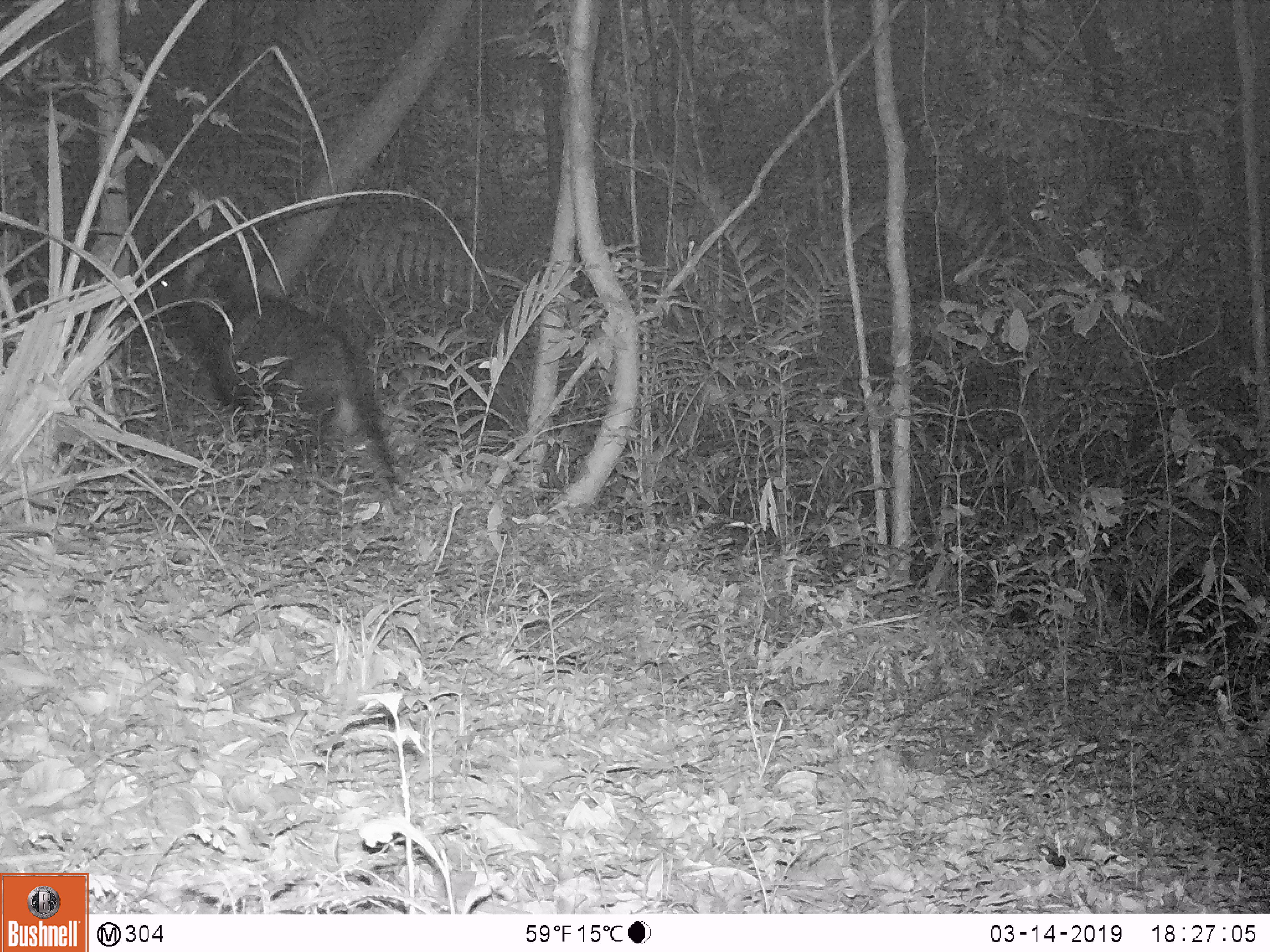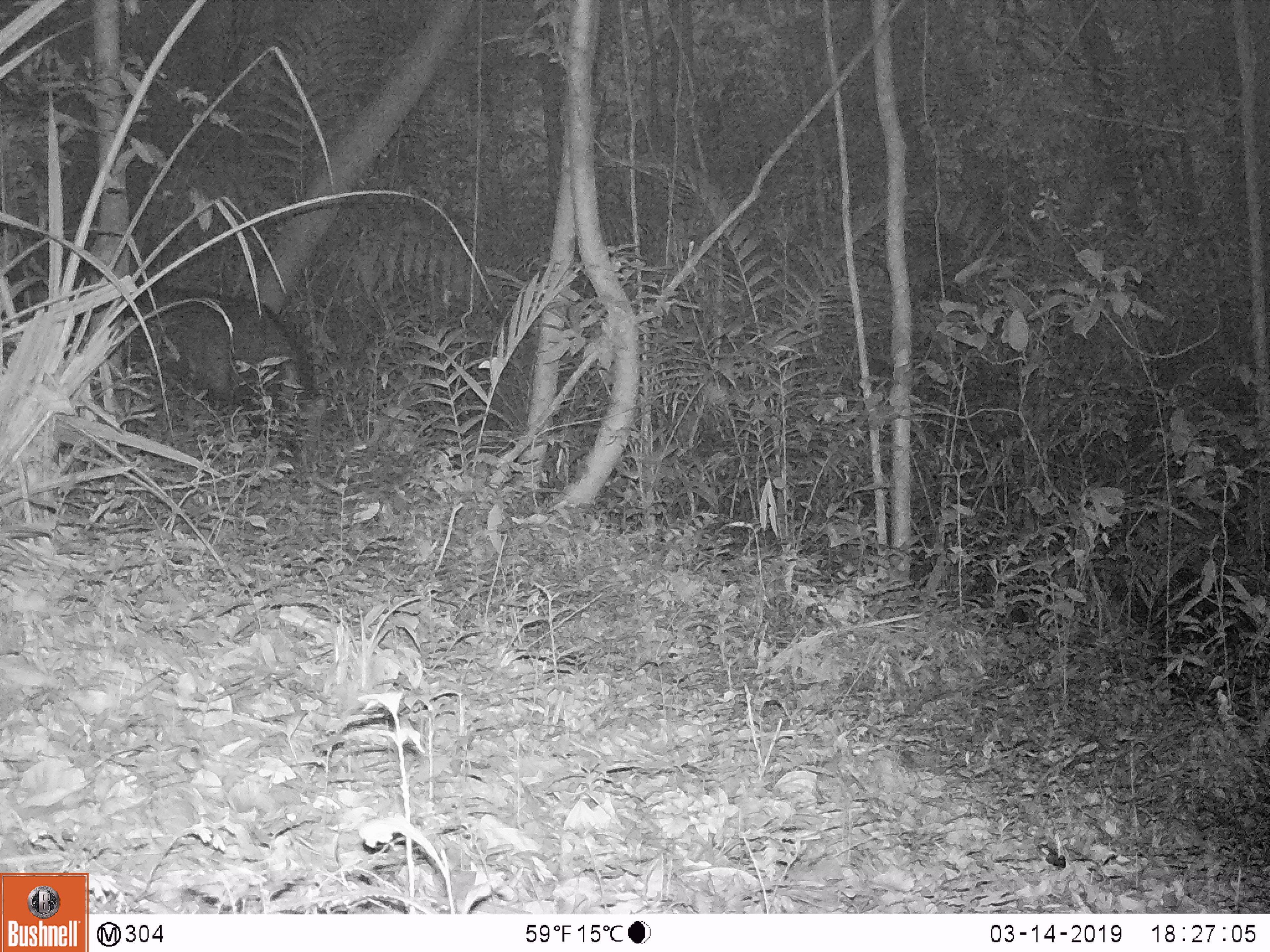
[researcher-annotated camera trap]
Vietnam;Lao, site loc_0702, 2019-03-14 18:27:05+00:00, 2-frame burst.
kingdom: Animalia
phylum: Chordata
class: Mammalia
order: Artiodactyla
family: Bovidae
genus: Capricornis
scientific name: Capricornis sumatraensis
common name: chinese serow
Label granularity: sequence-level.